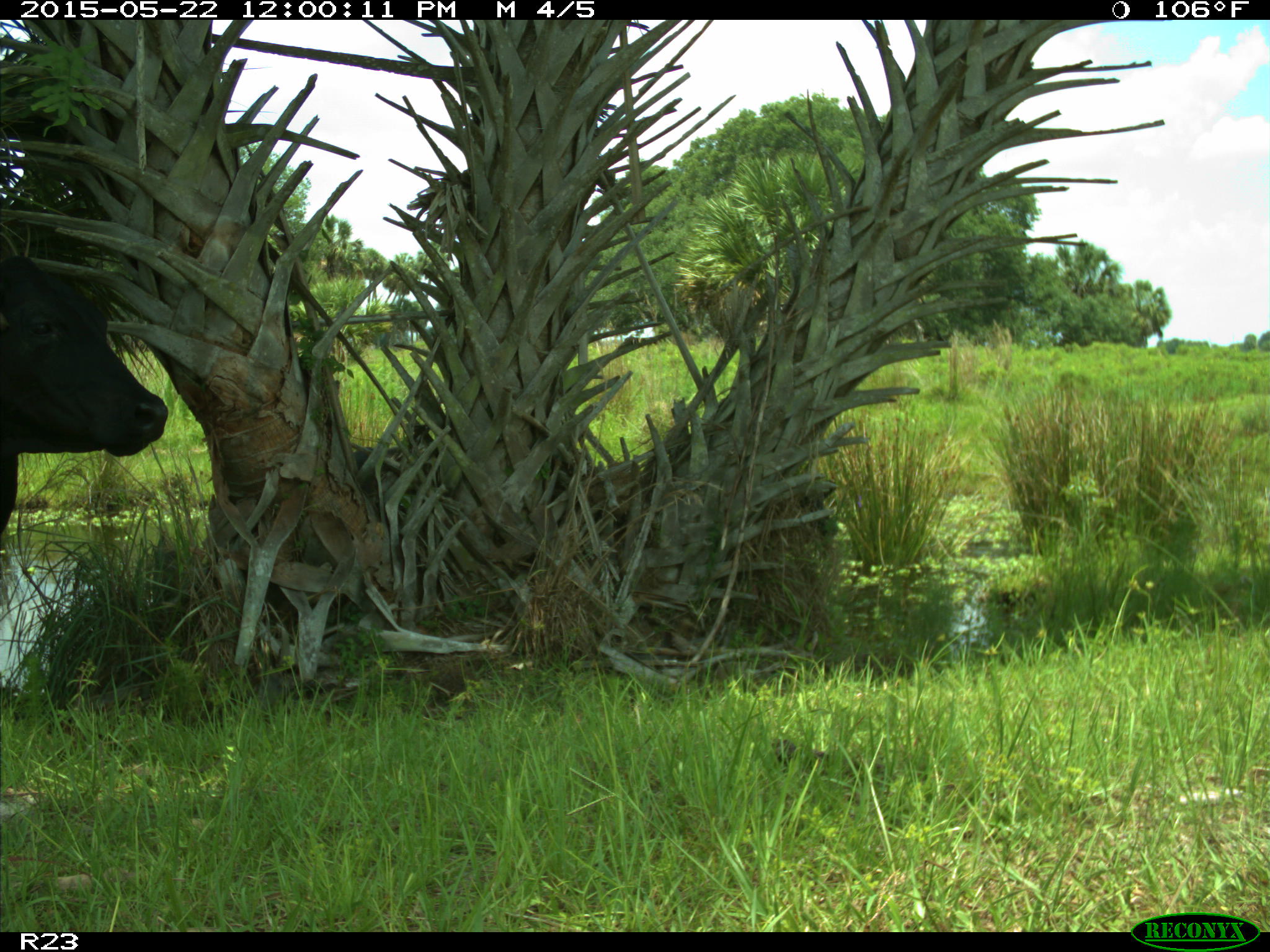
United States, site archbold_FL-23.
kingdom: Animalia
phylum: Chordata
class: Mammalia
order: Artiodactyla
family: Bovidae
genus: Bos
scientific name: Bos taurus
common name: domestic cow